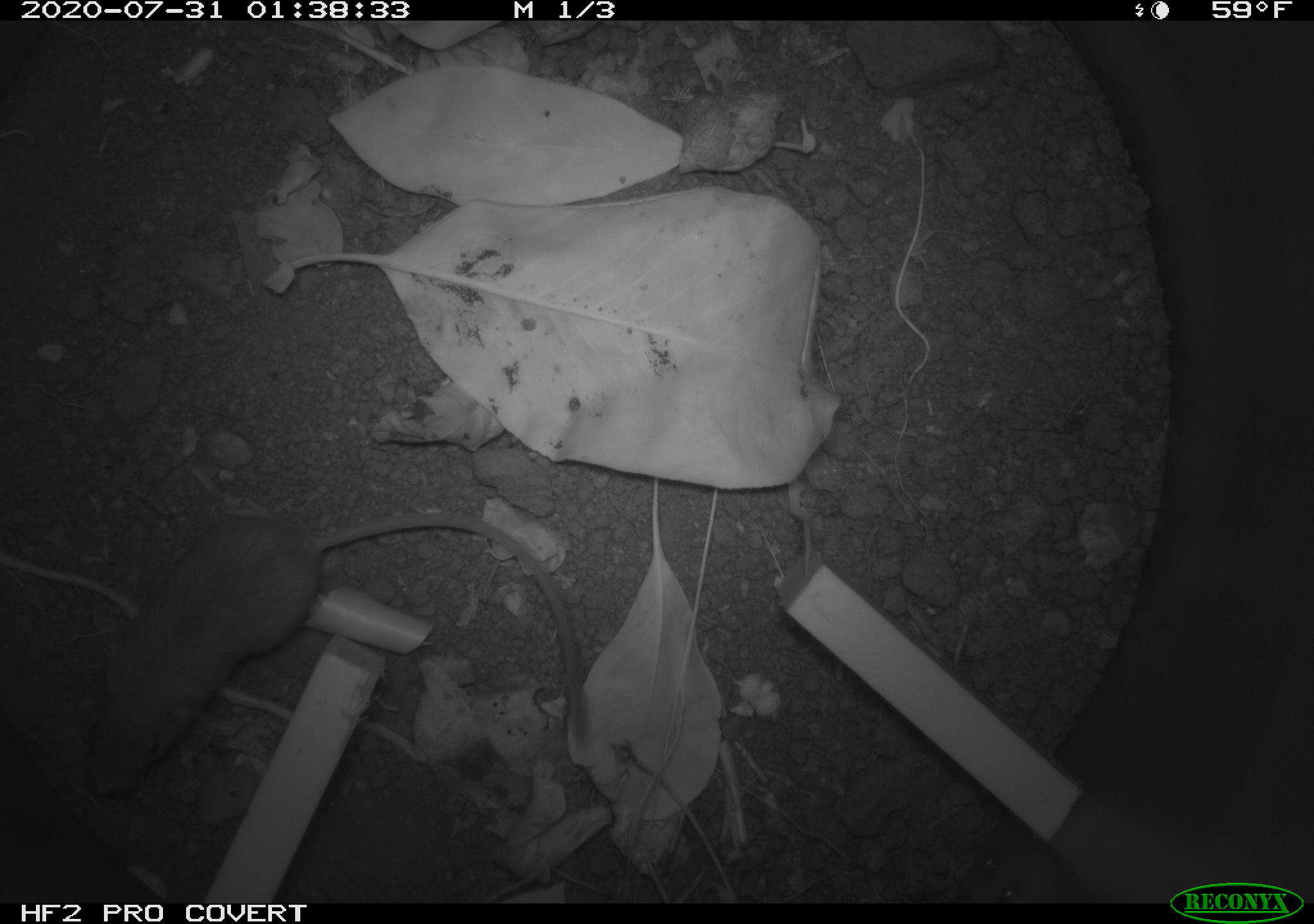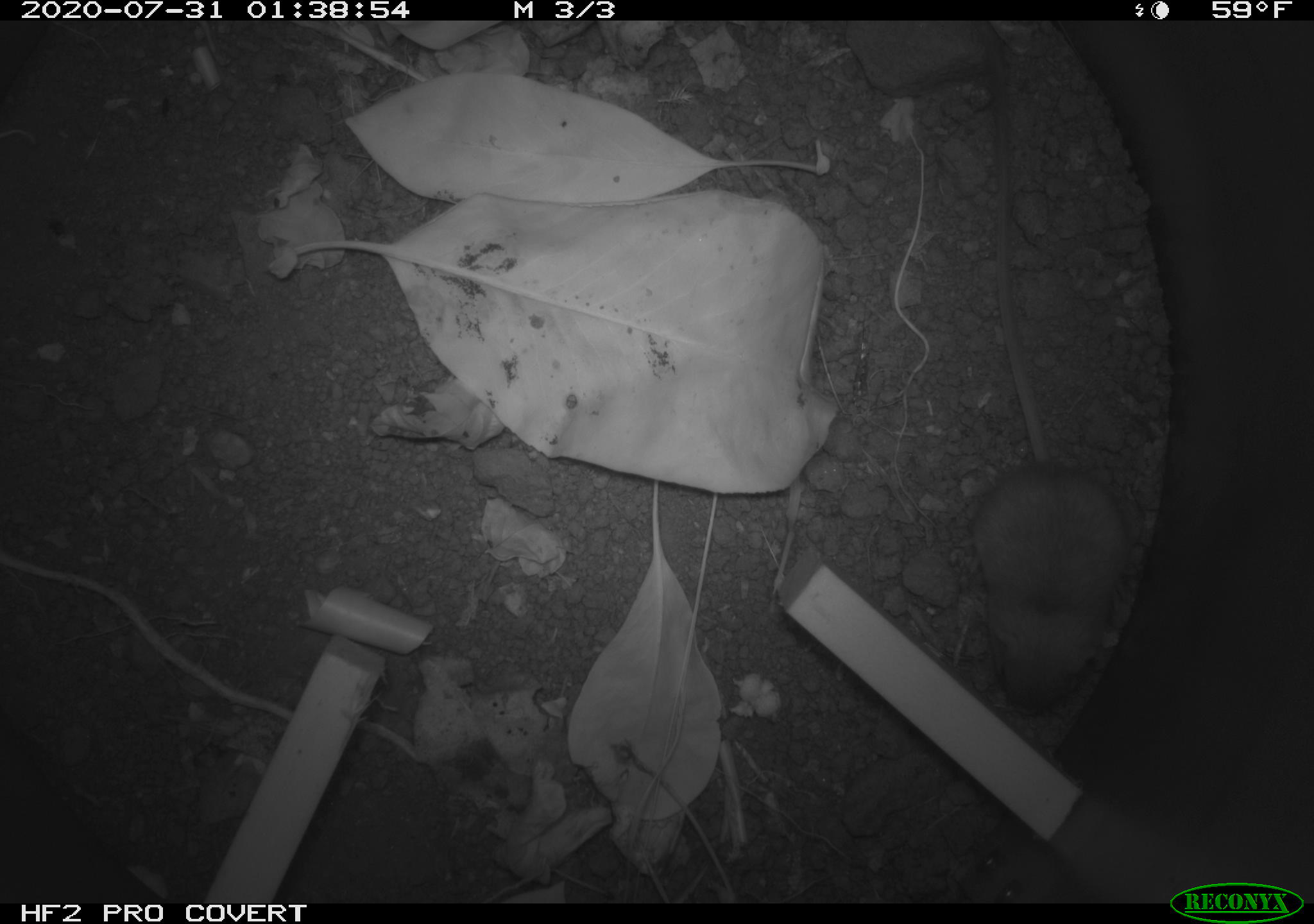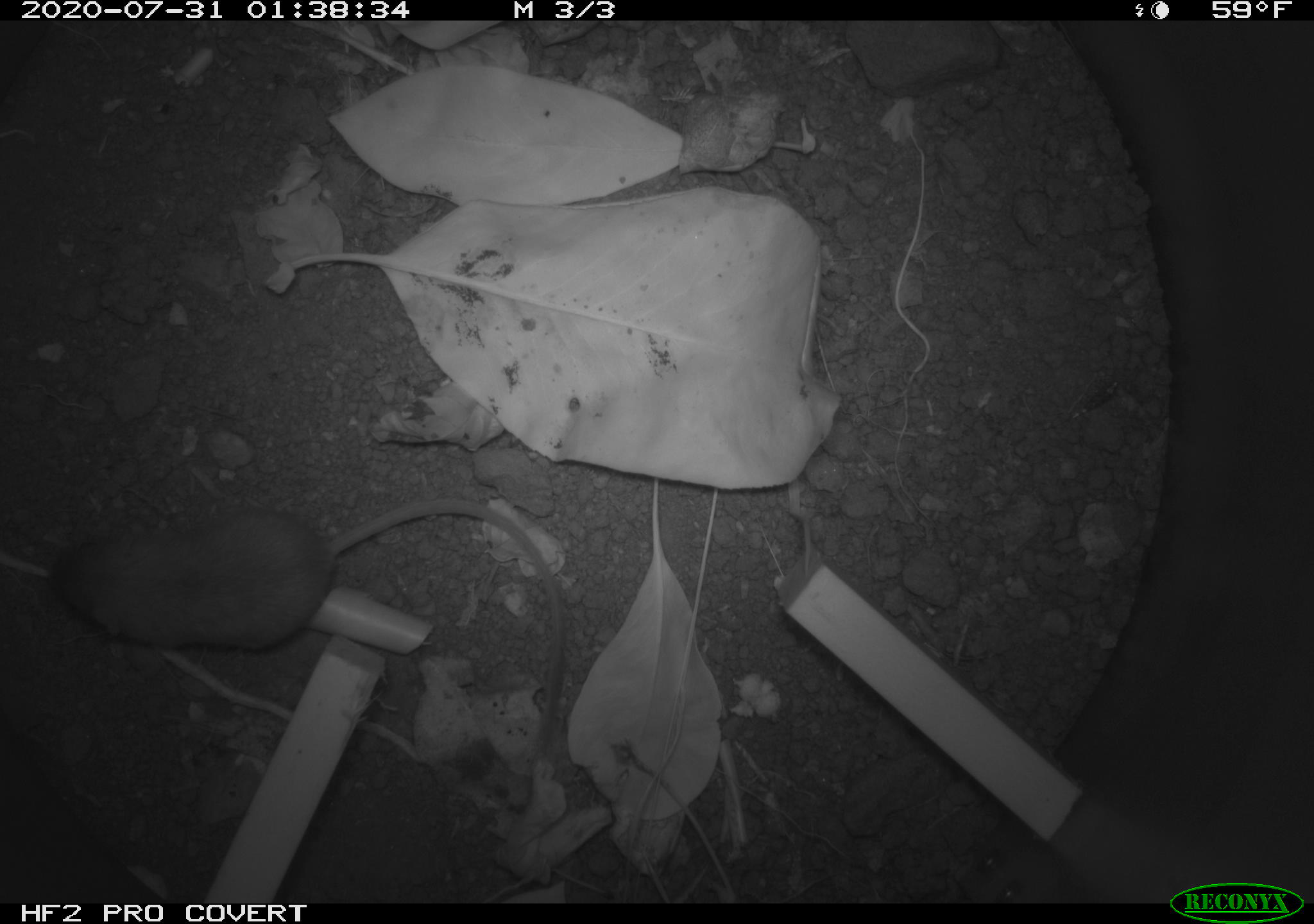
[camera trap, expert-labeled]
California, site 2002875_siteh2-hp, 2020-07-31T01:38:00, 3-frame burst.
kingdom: Animalia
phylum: Chordata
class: Mammalia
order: Rodentia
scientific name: Rodentia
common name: rodent